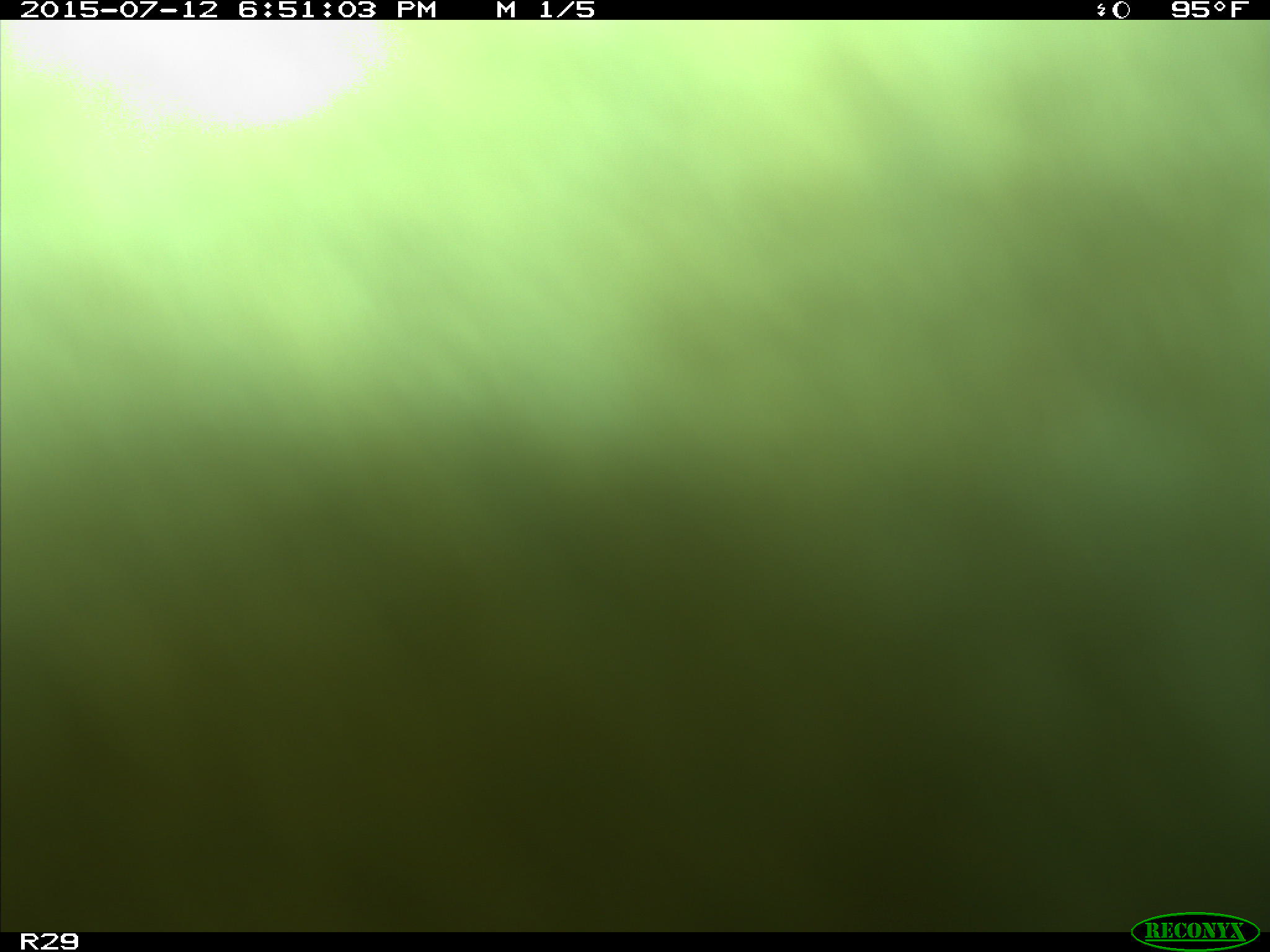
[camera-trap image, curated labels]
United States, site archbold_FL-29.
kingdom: Animalia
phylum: Chordata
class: Mammalia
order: Artiodactyla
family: Bovidae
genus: Bos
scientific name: Bos taurus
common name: domestic cow